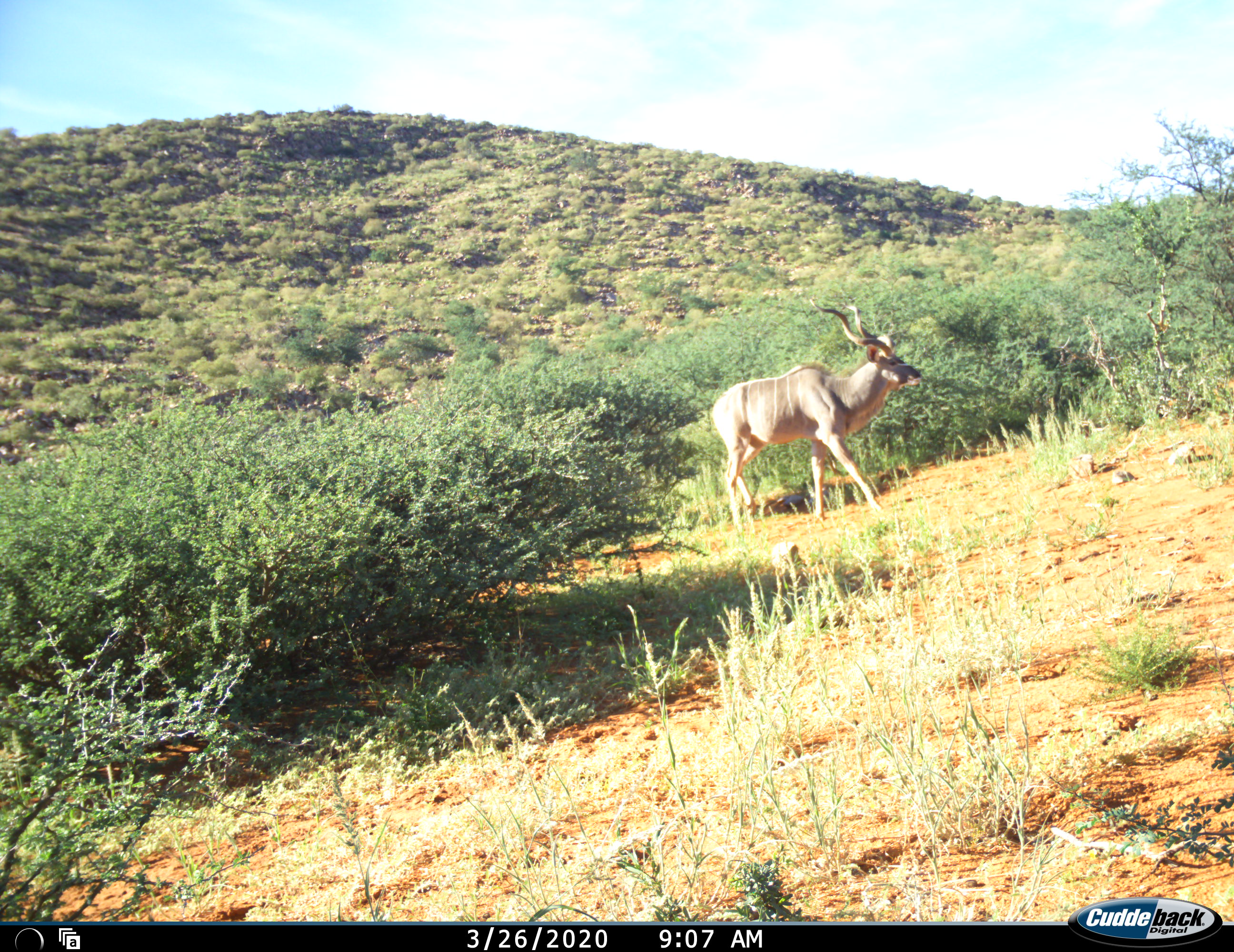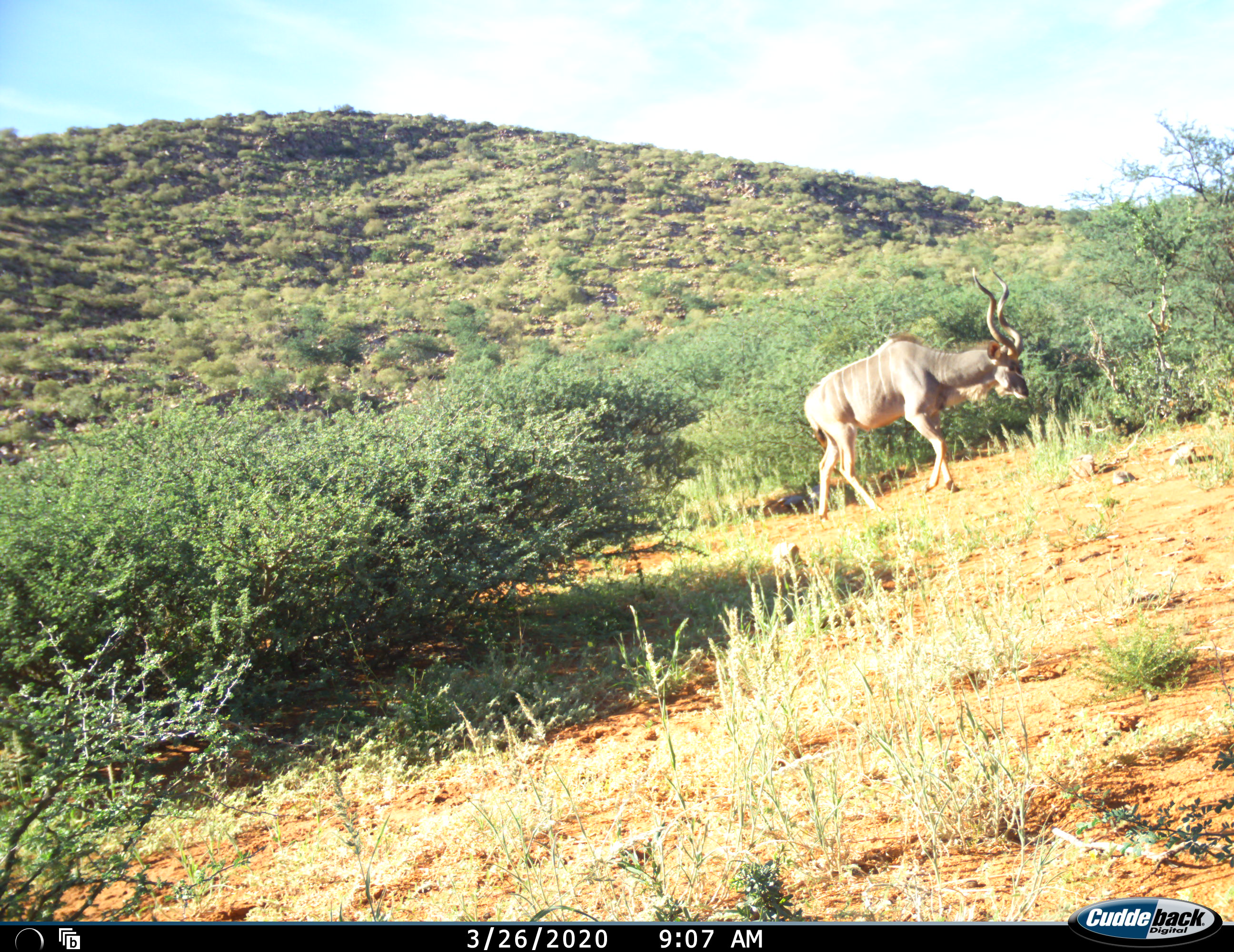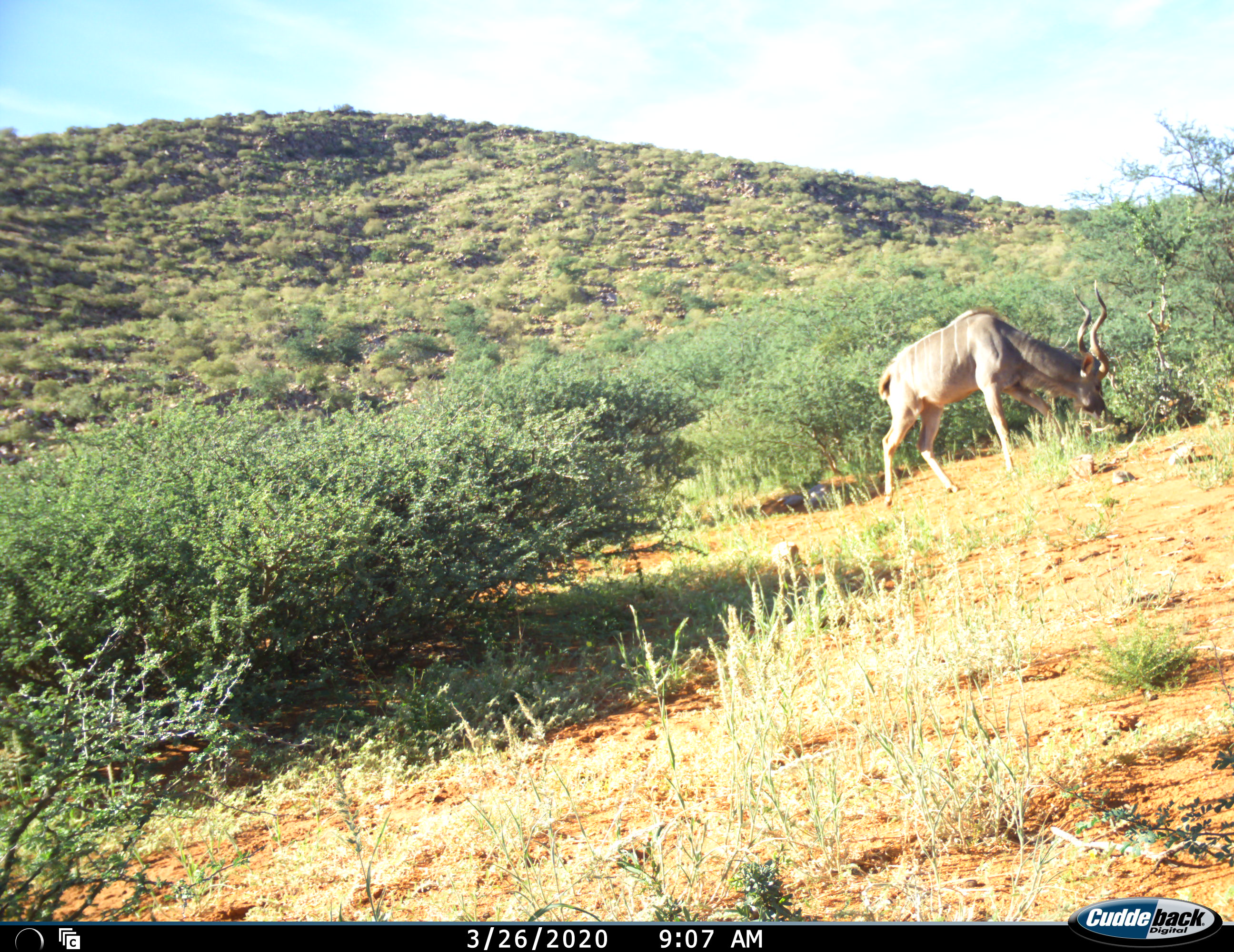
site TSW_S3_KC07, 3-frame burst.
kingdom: Animalia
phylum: Chordata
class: Mammalia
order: Artiodactyla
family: Bovidae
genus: Tragelaphus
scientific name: Tragelaphus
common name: kudu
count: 1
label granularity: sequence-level